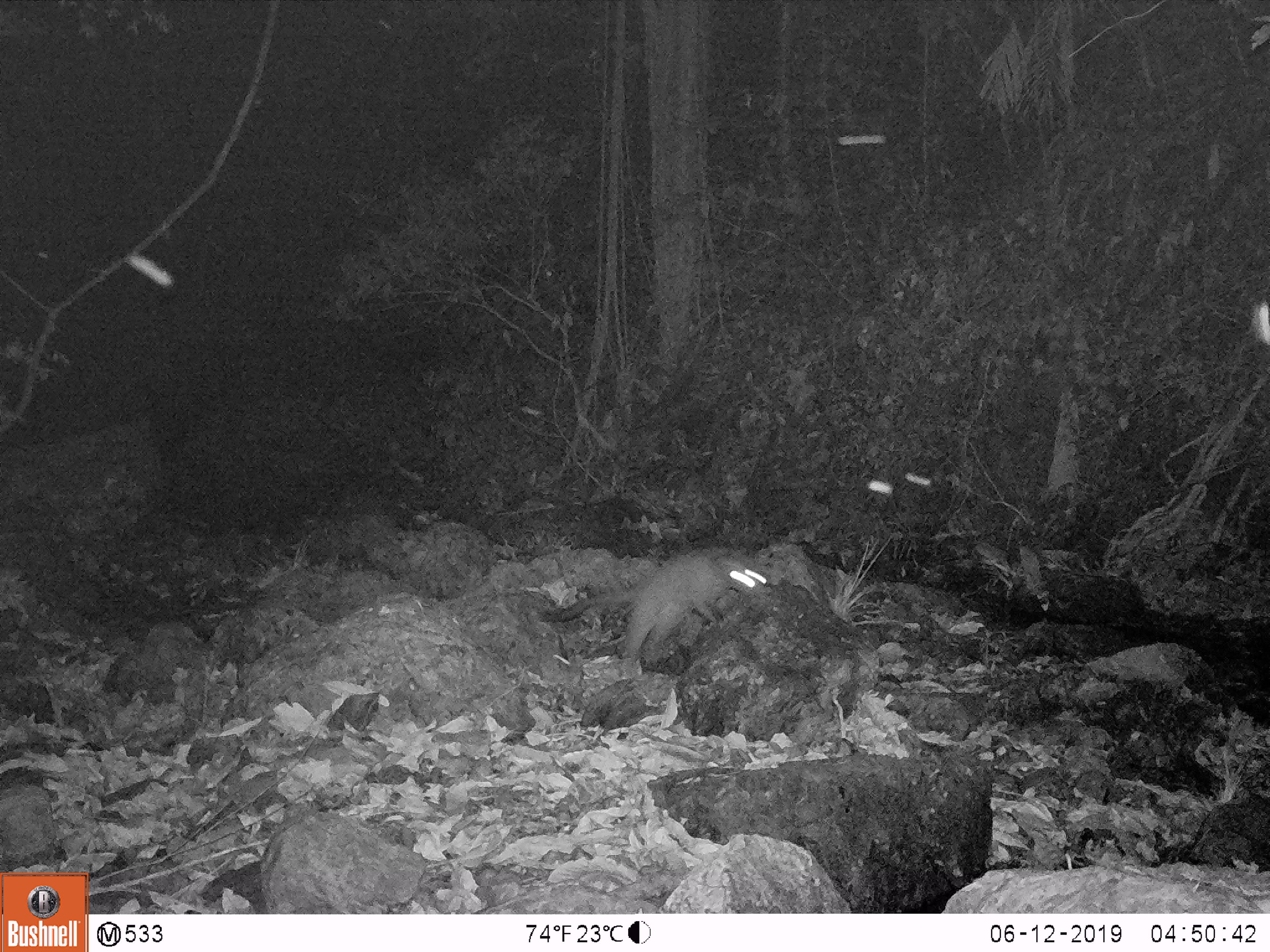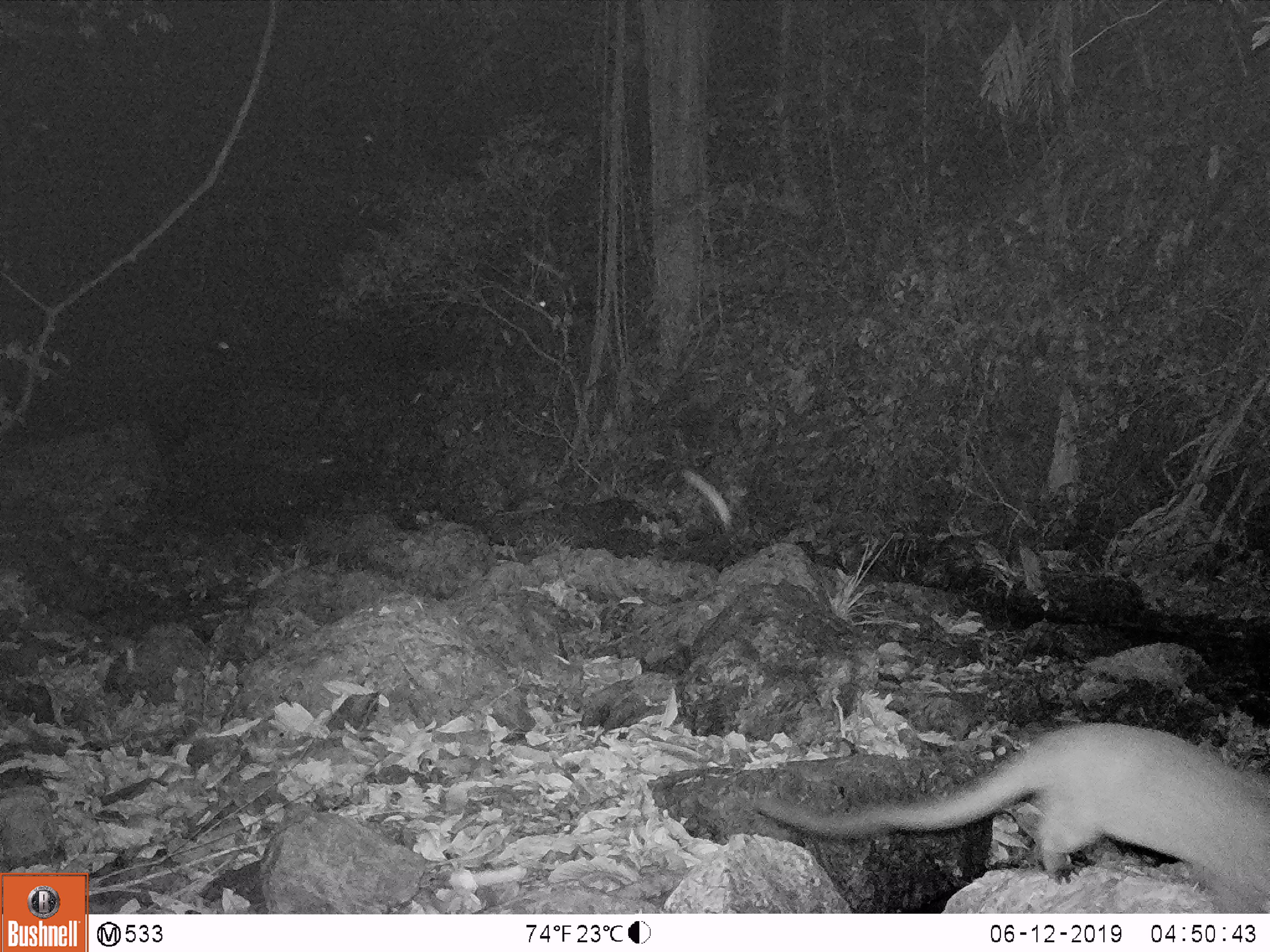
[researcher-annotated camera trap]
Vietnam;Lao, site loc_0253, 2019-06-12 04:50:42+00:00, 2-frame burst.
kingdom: Animalia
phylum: Chordata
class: Mammalia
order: Carnivora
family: Viverridae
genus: Paguma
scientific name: Paguma larvata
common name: masked palm civet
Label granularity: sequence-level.